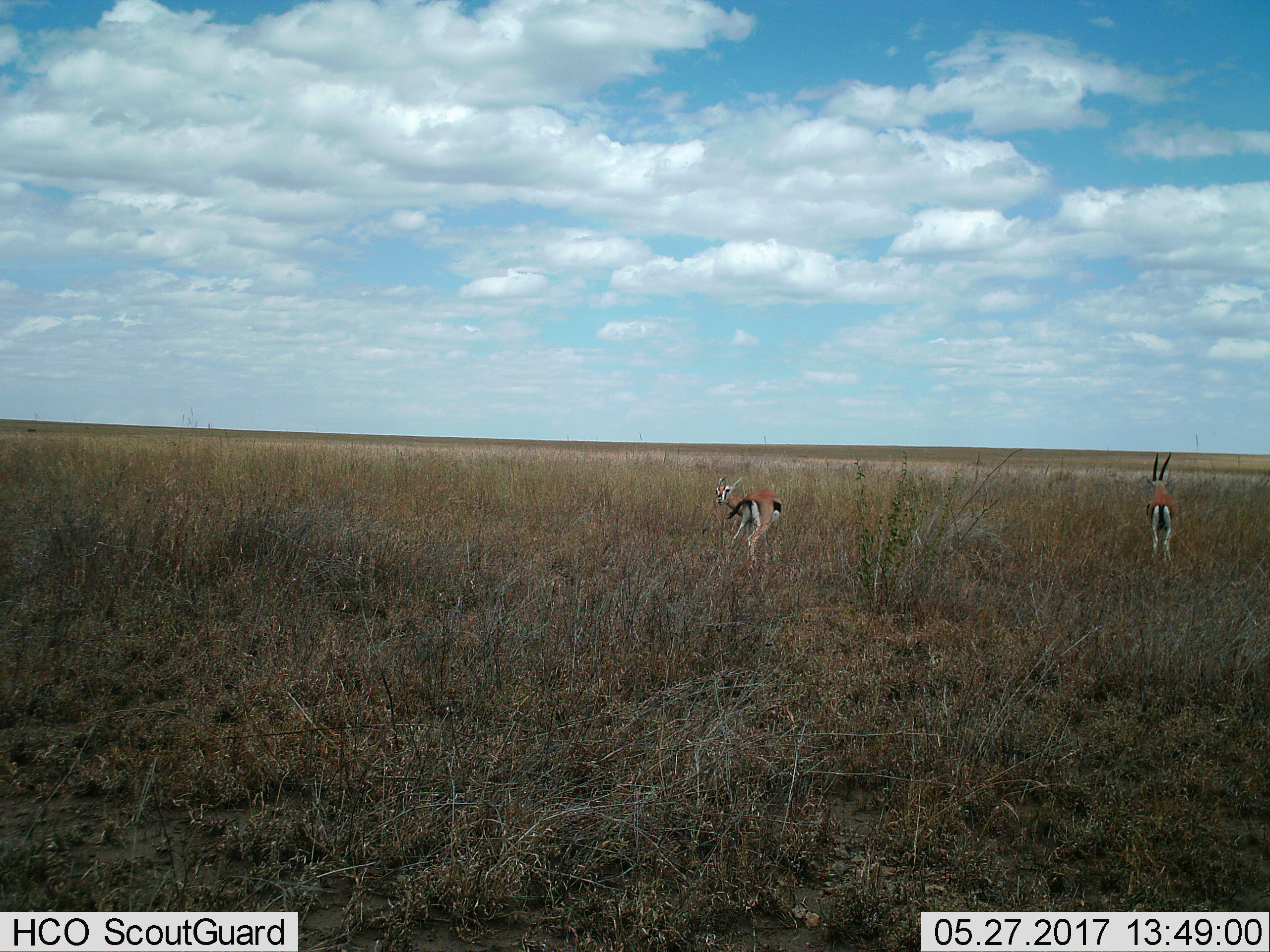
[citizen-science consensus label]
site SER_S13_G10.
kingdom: Animalia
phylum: Chordata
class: Mammalia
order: Artiodactyla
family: Bovidae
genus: Eudorcas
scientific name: Eudorcas thomsonii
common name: thomson's gazelle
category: gazellethomsons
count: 2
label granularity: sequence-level